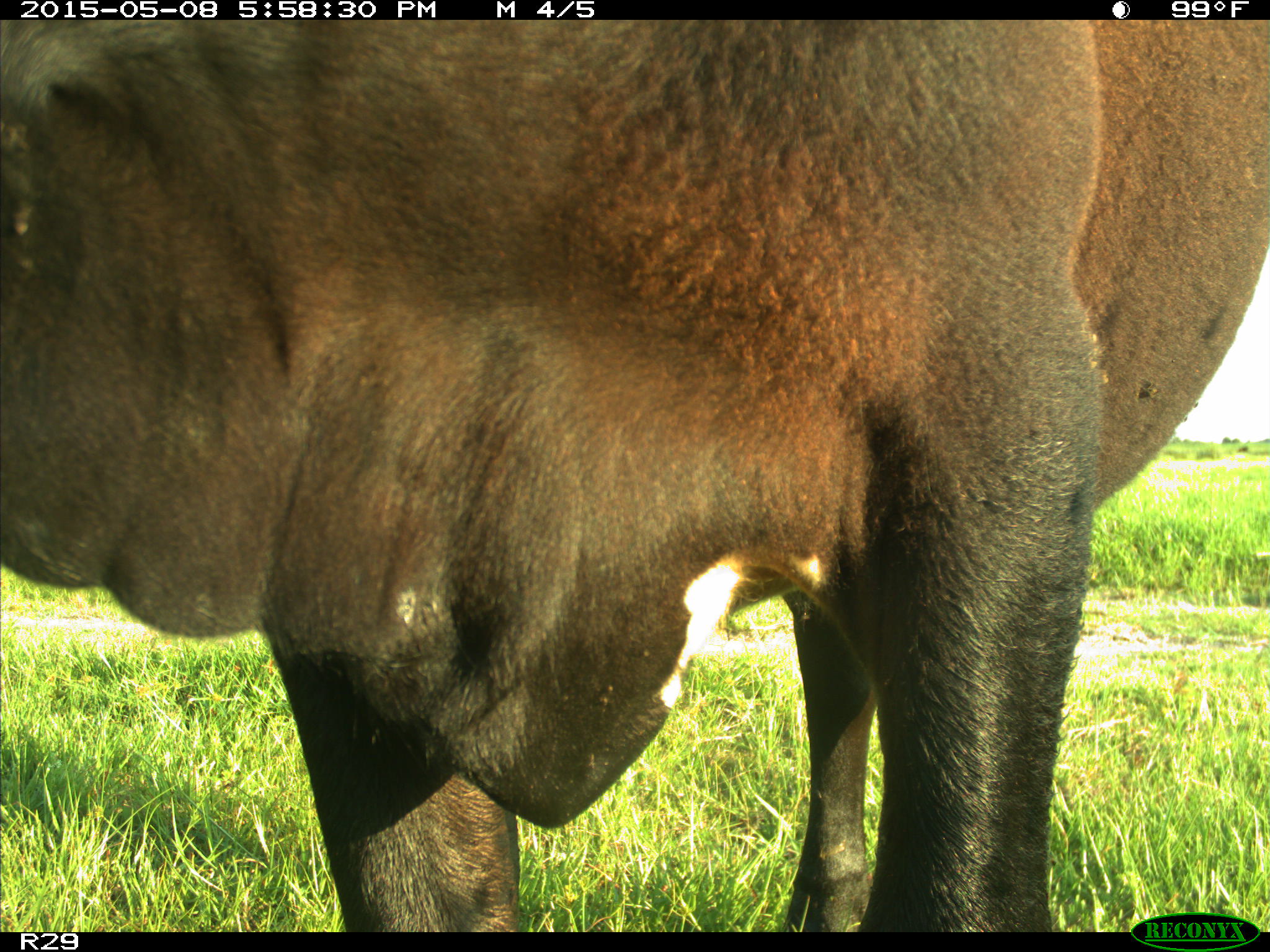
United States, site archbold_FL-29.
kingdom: Animalia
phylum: Chordata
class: Mammalia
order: Artiodactyla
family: Bovidae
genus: Bos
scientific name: Bos taurus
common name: domestic cow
Bos taurus (domestic cow).